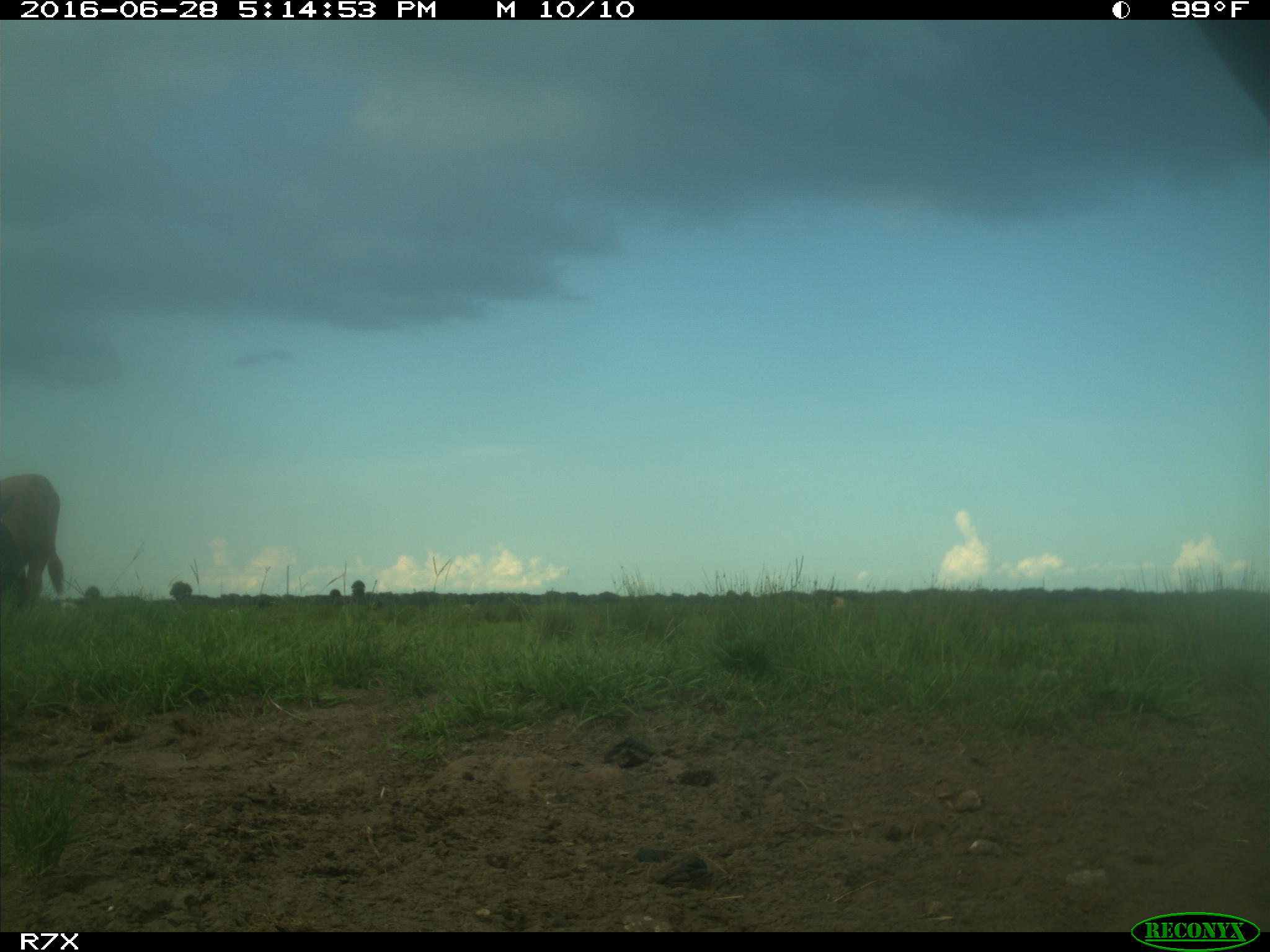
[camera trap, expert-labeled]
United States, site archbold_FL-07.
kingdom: Animalia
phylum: Chordata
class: Mammalia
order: Artiodactyla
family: Bovidae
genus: Bos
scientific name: Bos taurus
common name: domestic cow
Bos taurus (domestic cow).